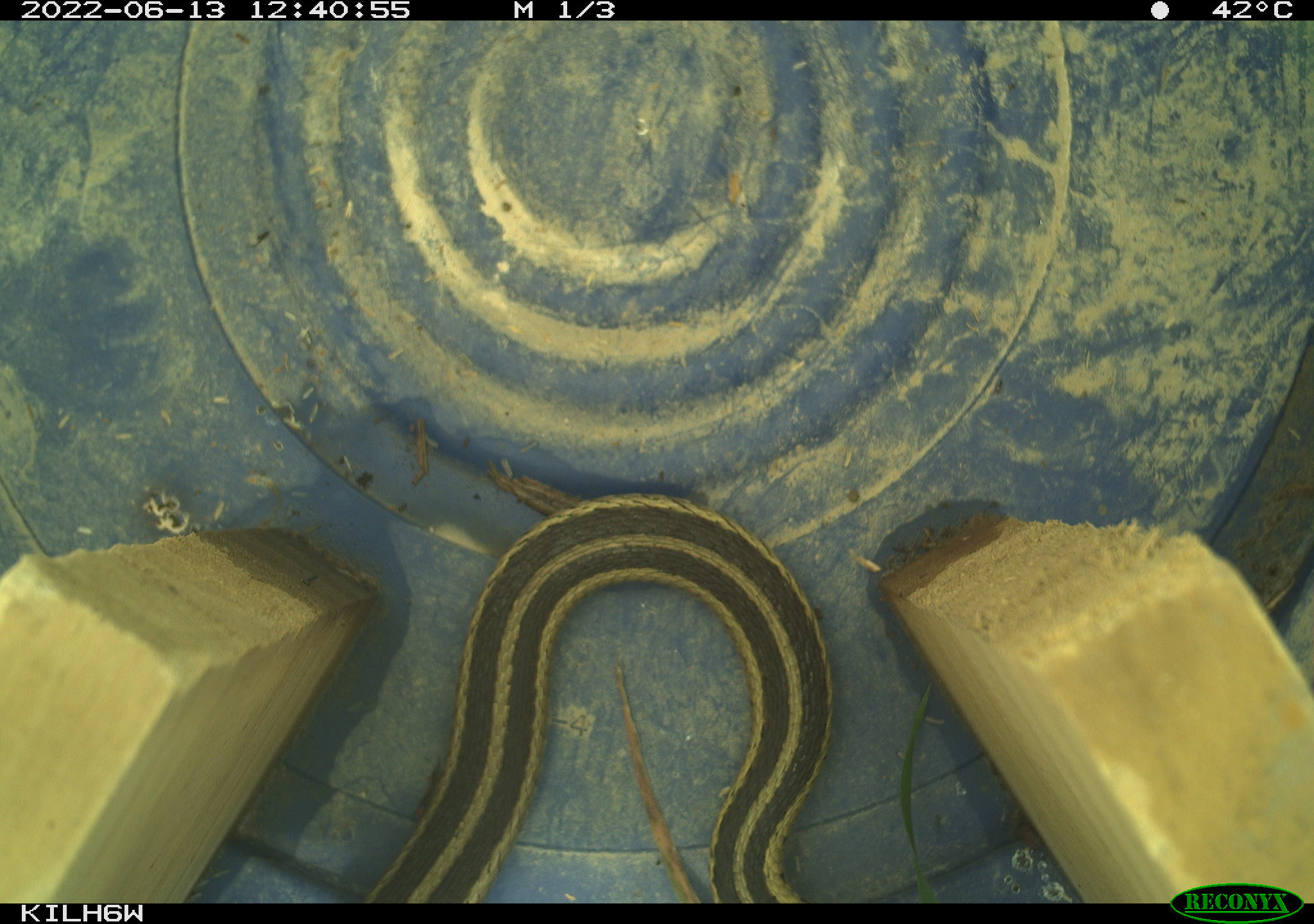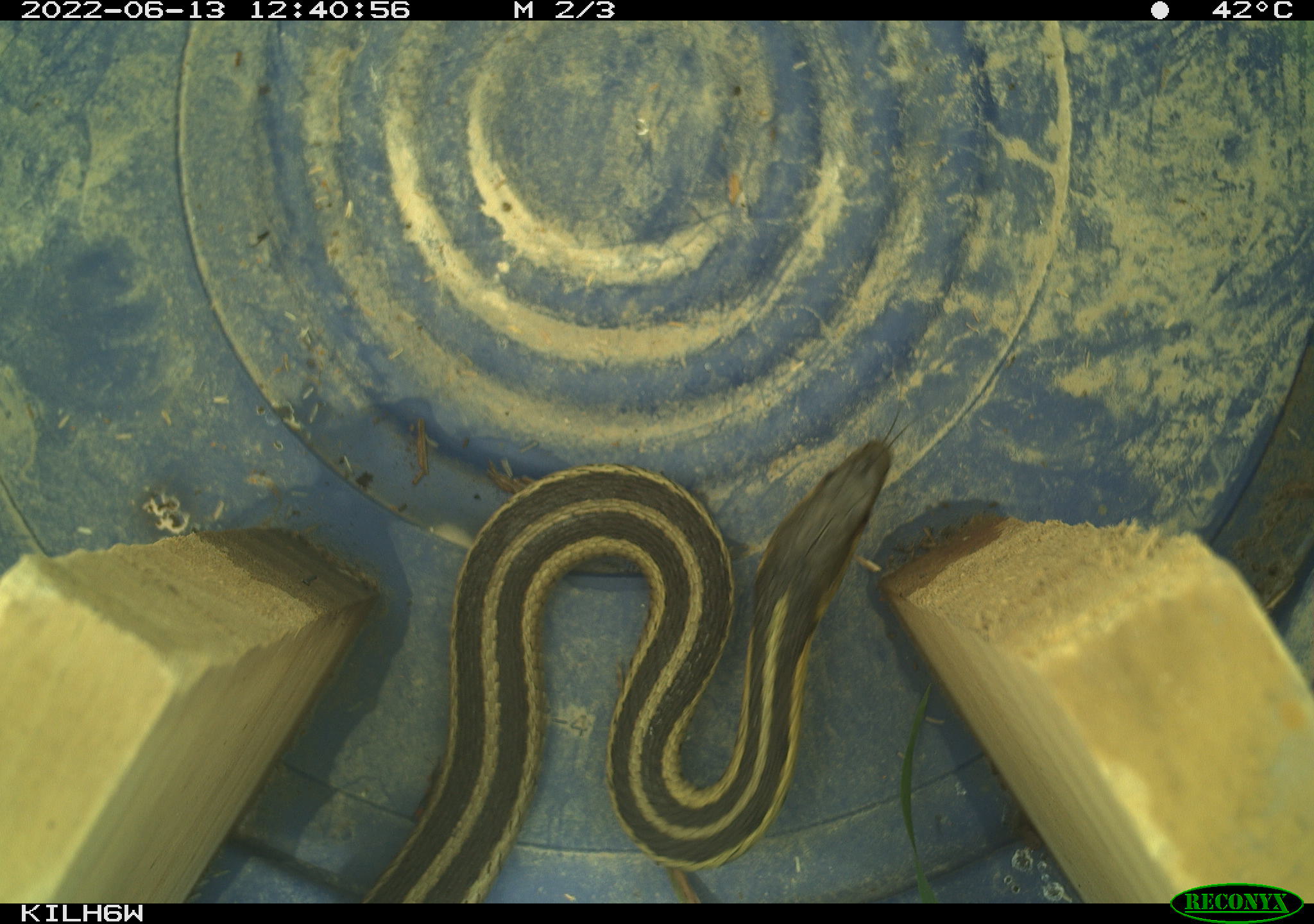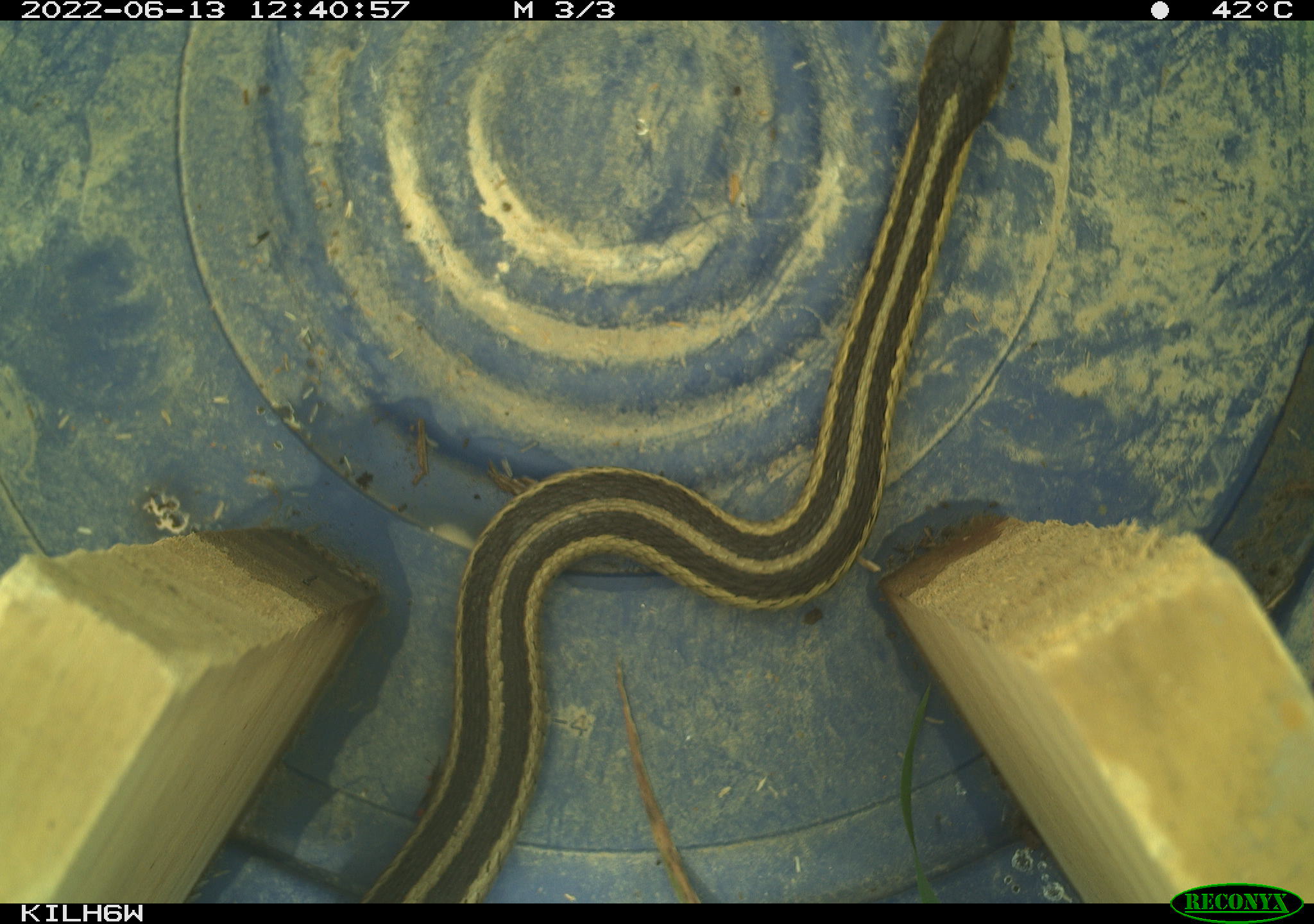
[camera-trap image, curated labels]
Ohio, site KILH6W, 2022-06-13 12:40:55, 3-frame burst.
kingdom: Animalia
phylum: Chordata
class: Reptilia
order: Squamata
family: Colubridae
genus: Thamnophis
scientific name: Thamnophis sirtalis sirtalis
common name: eastern gartersnake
Eastern gartersnake (Thamnophis sirtalis sirtalis).